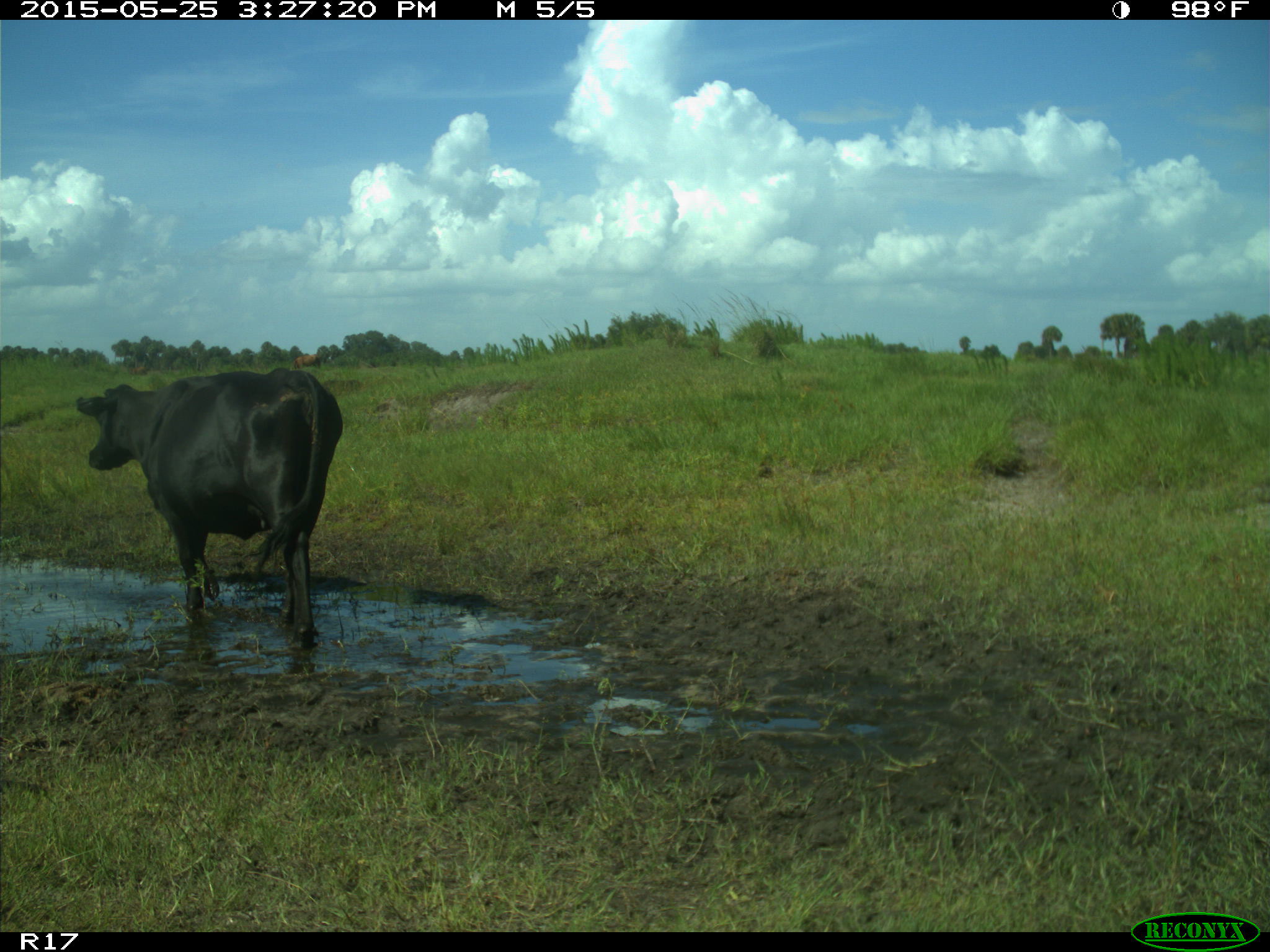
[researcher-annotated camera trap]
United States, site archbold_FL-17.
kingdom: Animalia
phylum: Chordata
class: Mammalia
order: Artiodactyla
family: Bovidae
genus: Bos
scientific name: Bos taurus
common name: domestic cow